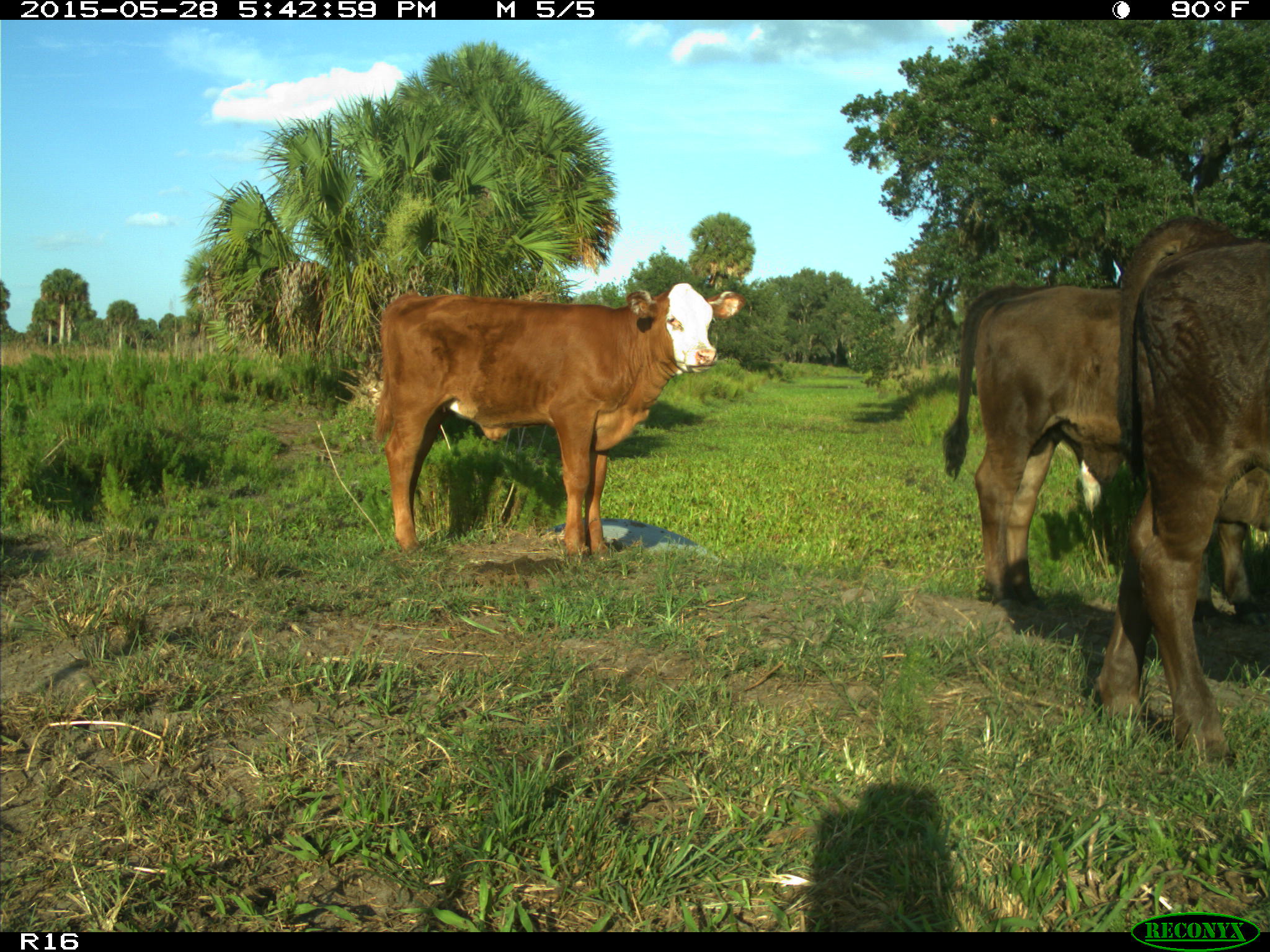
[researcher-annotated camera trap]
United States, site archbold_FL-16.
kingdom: Animalia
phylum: Chordata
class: Mammalia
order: Artiodactyla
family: Bovidae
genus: Bos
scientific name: Bos taurus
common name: domestic cow